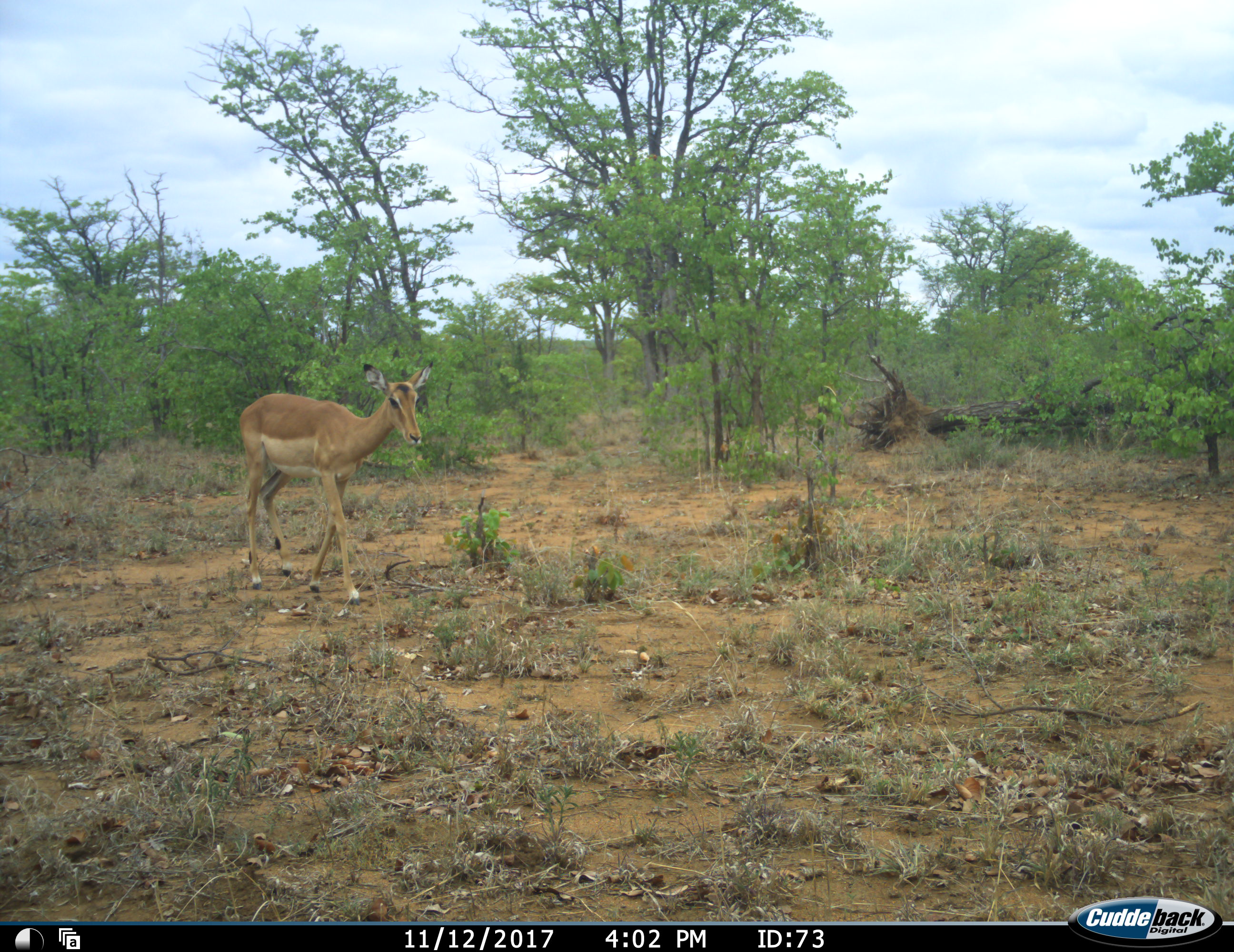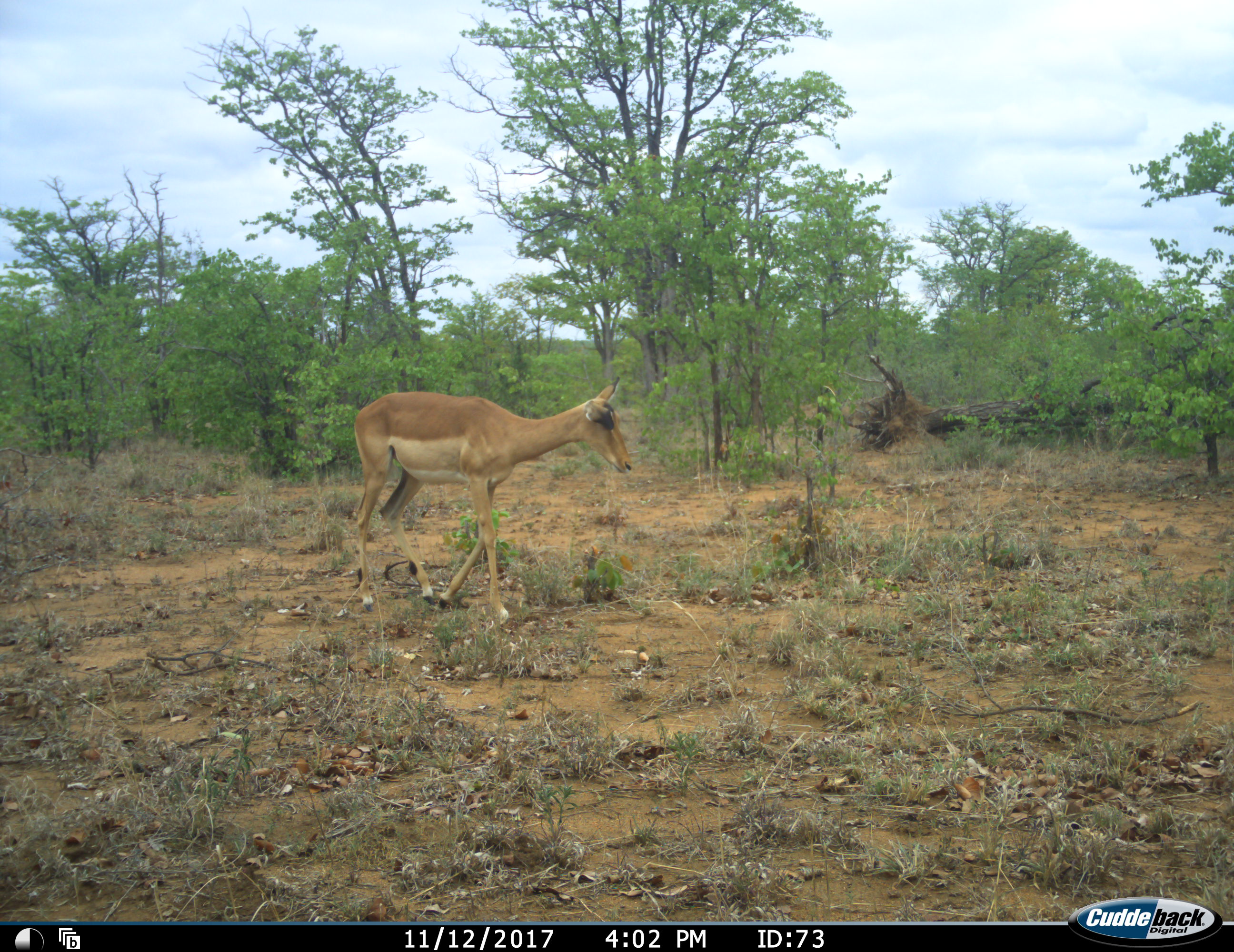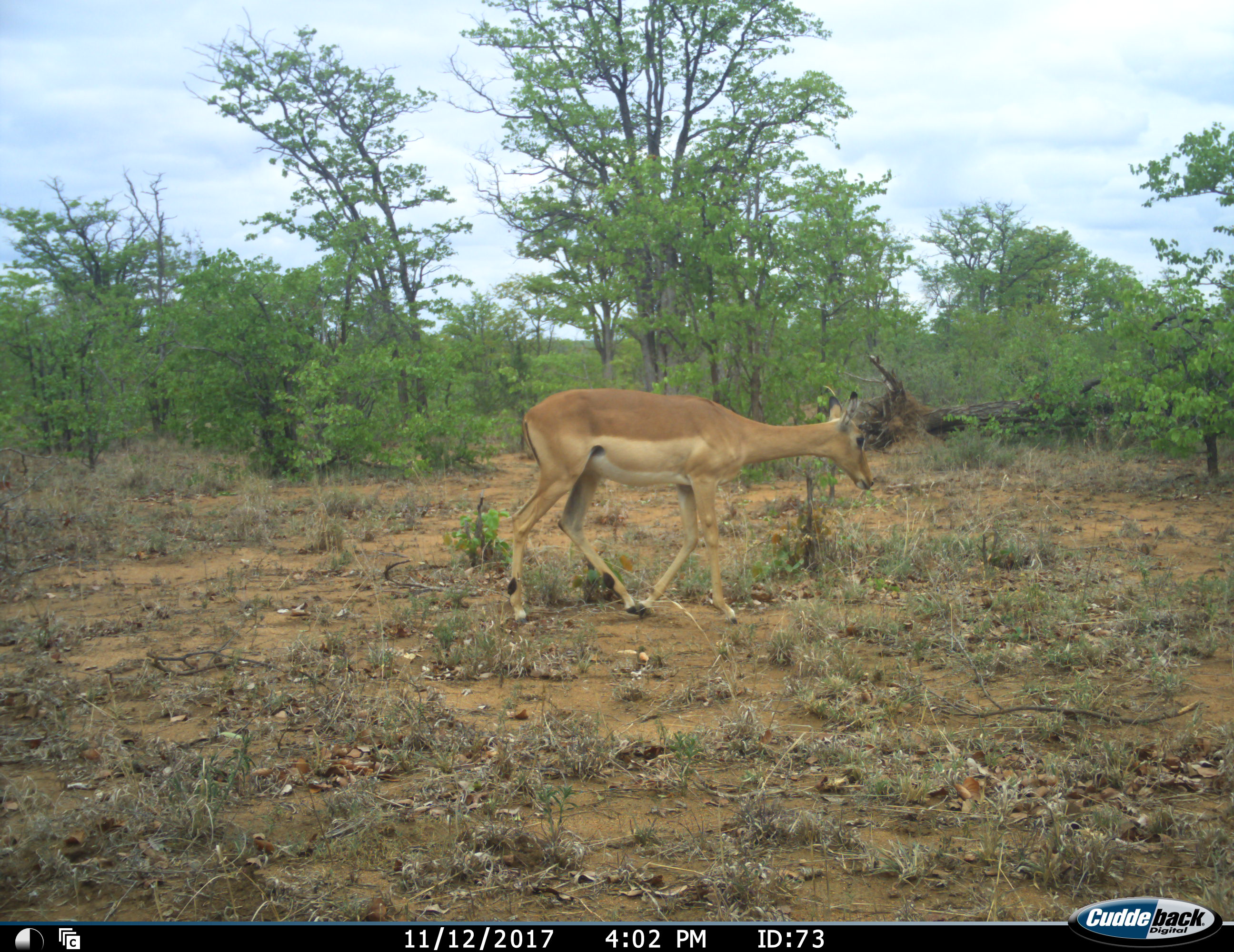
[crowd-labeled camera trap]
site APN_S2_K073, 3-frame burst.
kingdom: Animalia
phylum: Chordata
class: Mammalia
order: Artiodactyla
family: Bovidae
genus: Aepyceros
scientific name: Aepyceros melampus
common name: impala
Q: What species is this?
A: Impala (Aepyceros melampus).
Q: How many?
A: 1.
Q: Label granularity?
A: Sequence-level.